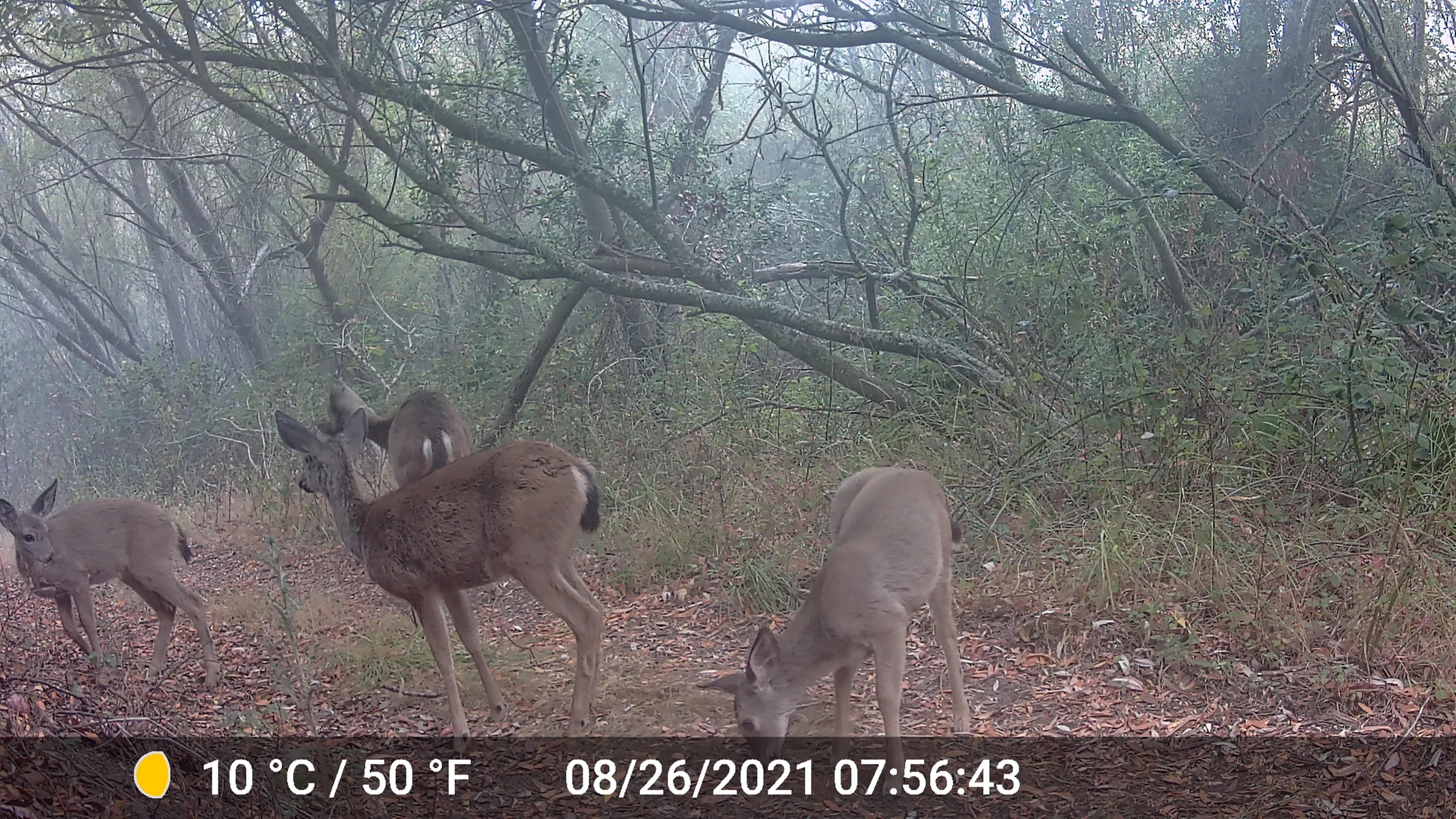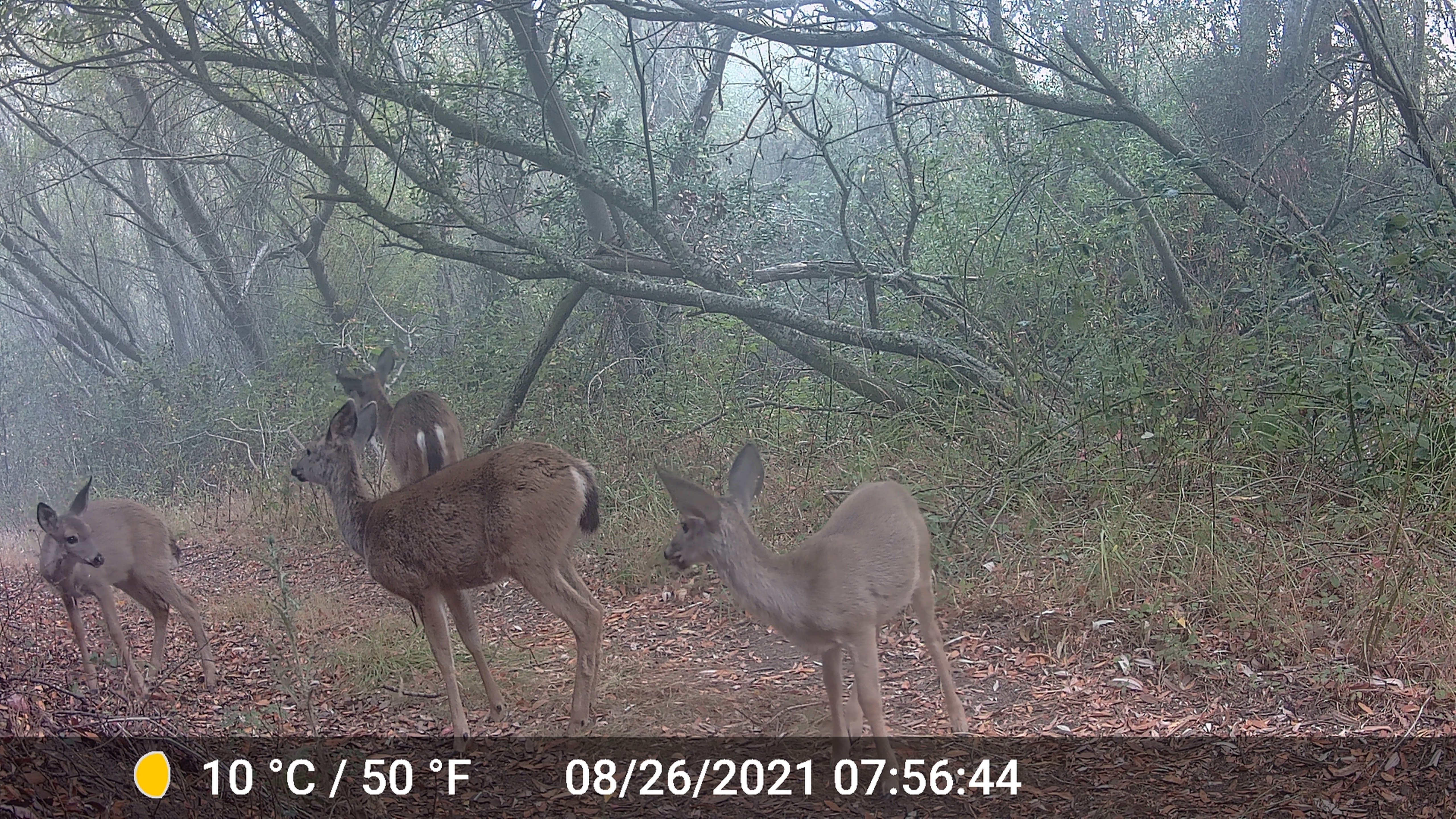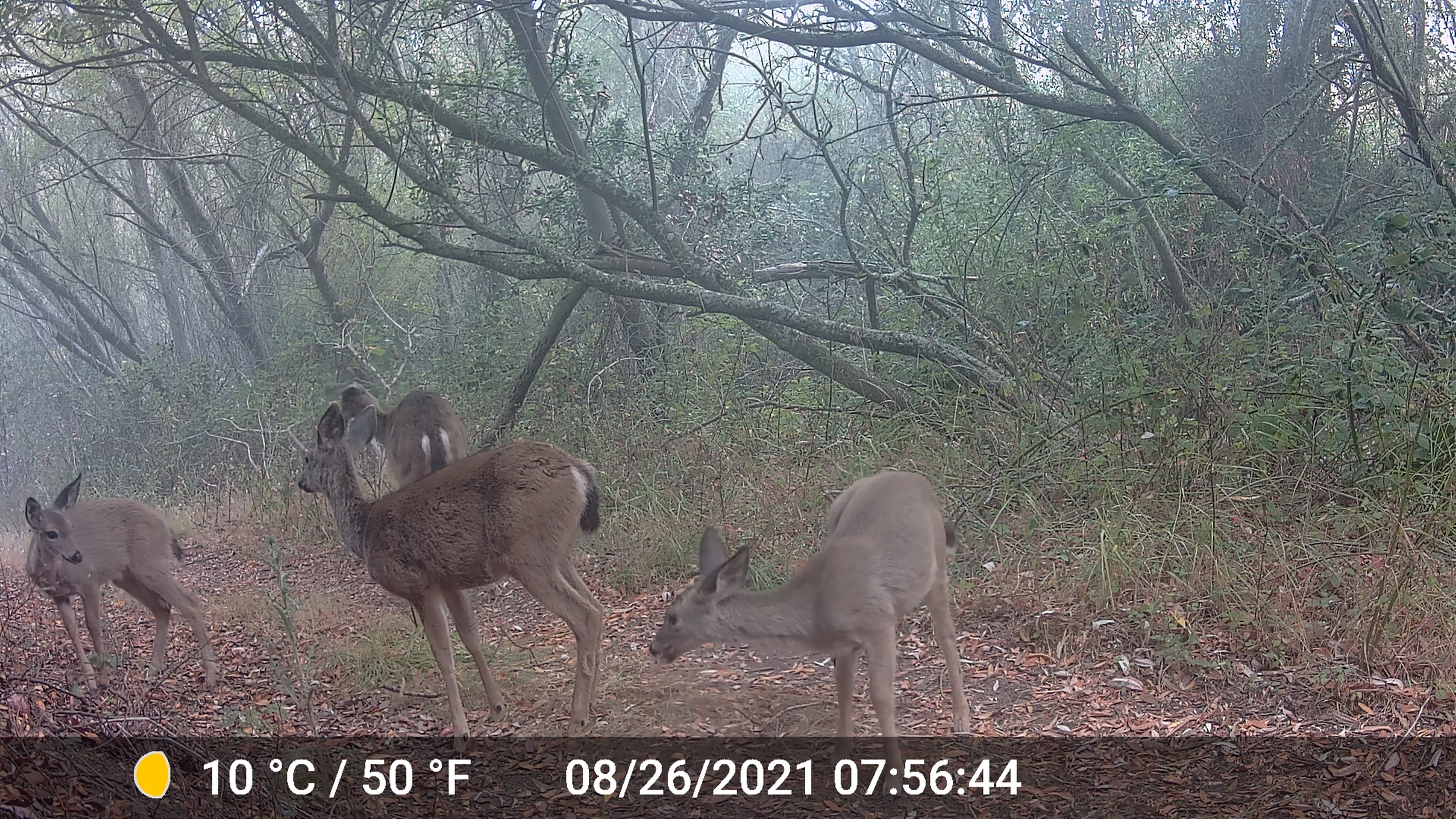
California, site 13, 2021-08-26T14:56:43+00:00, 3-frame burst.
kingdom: Animalia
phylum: Chordata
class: Mammalia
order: Artiodactyla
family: Cervidae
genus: Odocoileus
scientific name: Odocoileus hemionus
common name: mule deer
Mule deer (Odocoileus hemionus).